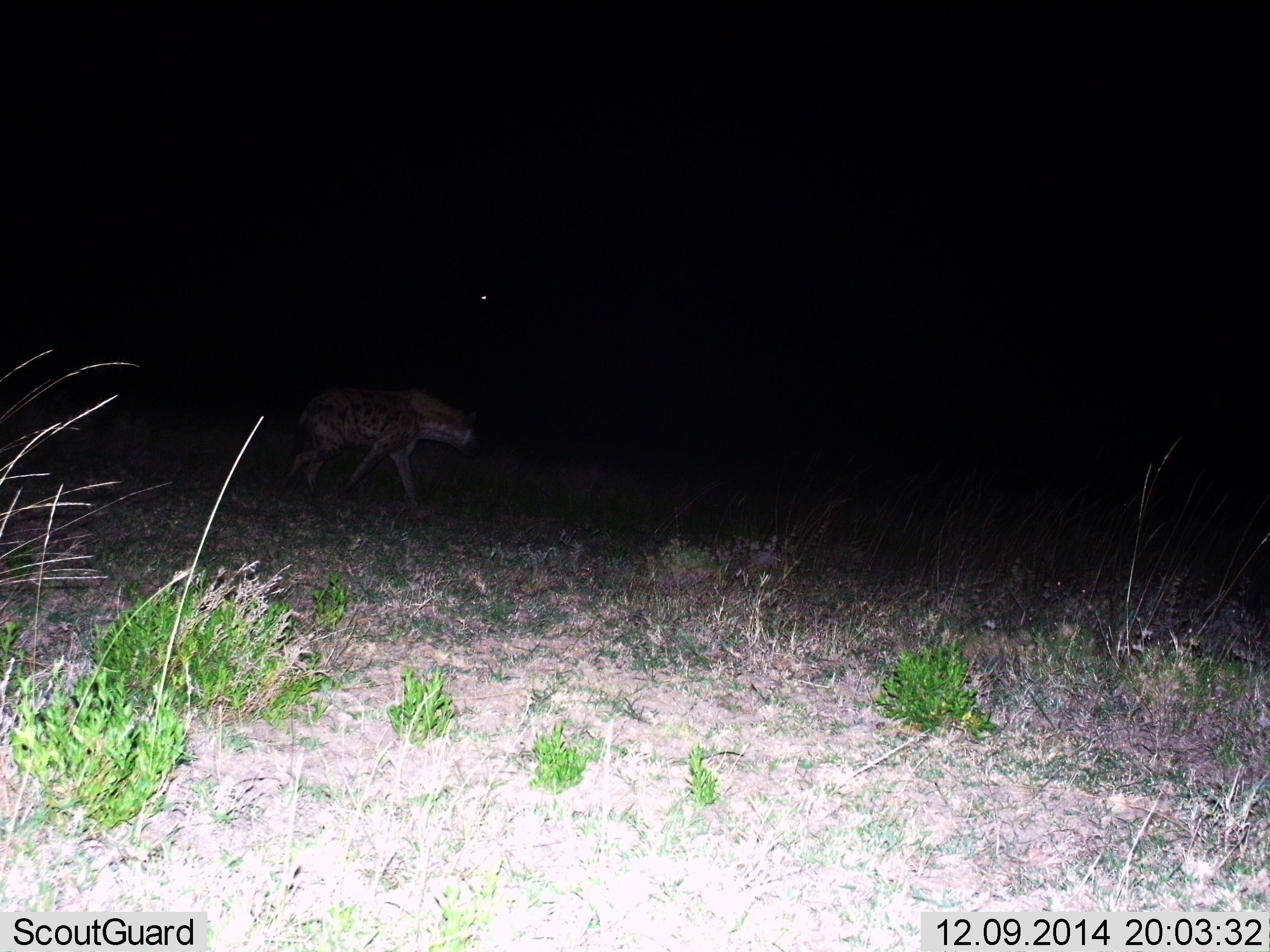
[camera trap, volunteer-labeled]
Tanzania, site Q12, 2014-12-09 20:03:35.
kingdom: Animalia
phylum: Chordata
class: Mammalia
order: Carnivora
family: Hyaenidae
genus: Crocuta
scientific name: Crocuta crocuta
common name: spotted hyena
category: hyenaspotted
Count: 1.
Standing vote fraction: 10%.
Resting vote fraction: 0%.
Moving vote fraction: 90%.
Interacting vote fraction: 0%.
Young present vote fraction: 0%.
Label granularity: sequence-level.